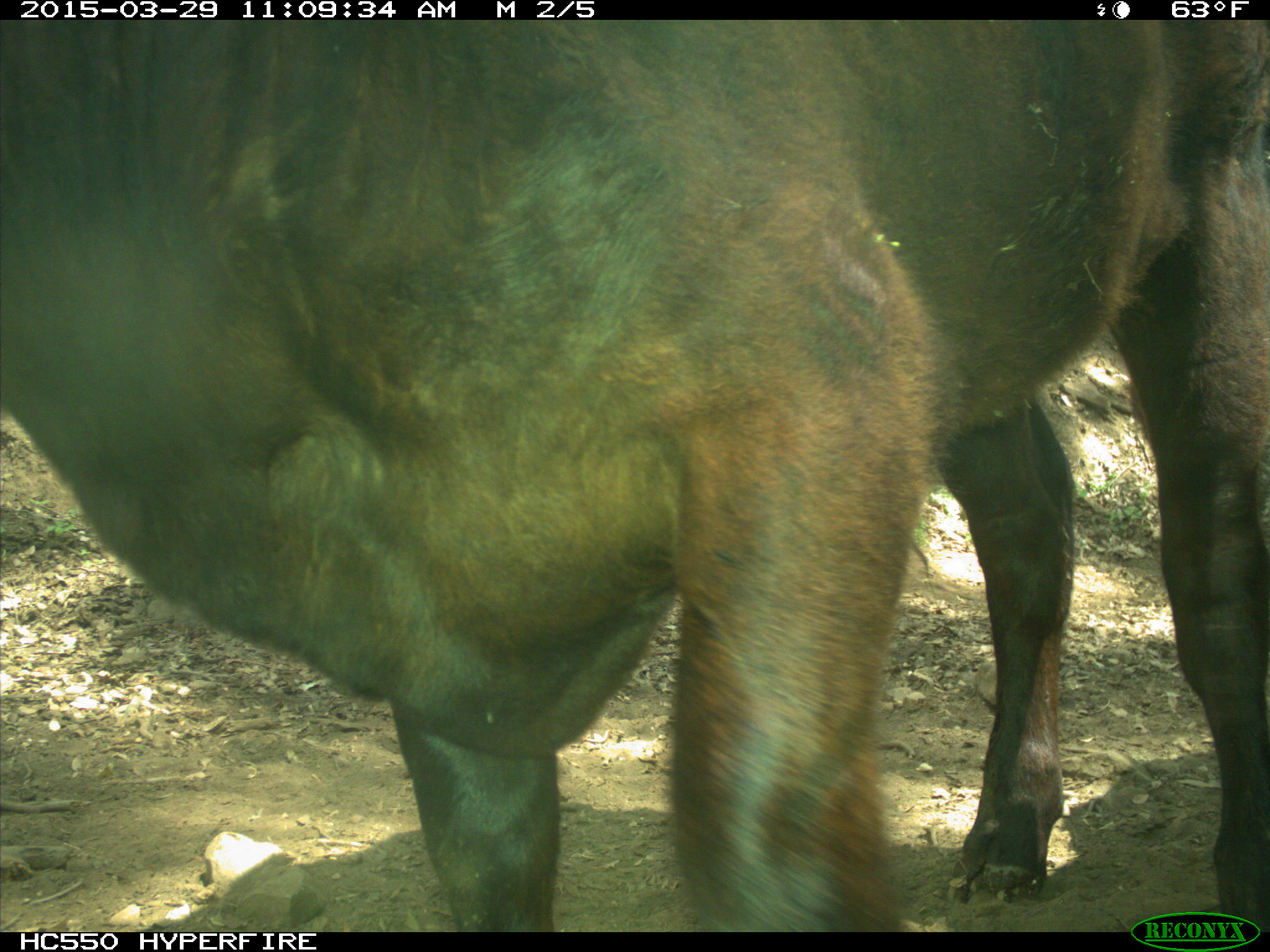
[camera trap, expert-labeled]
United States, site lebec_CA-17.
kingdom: Animalia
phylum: Chordata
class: Mammalia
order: Artiodactyla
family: Bovidae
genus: Bos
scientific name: Bos taurus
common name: domestic cow